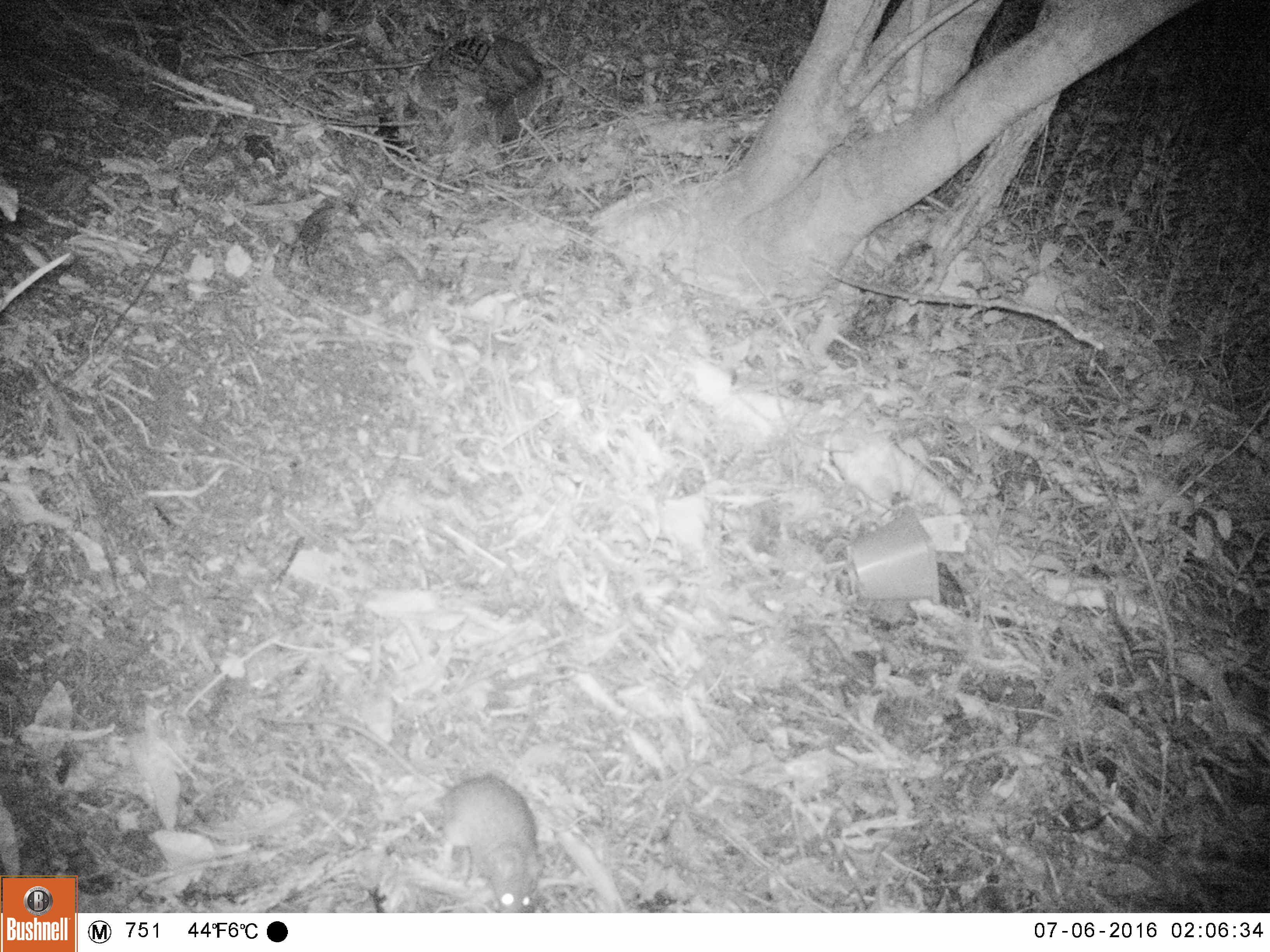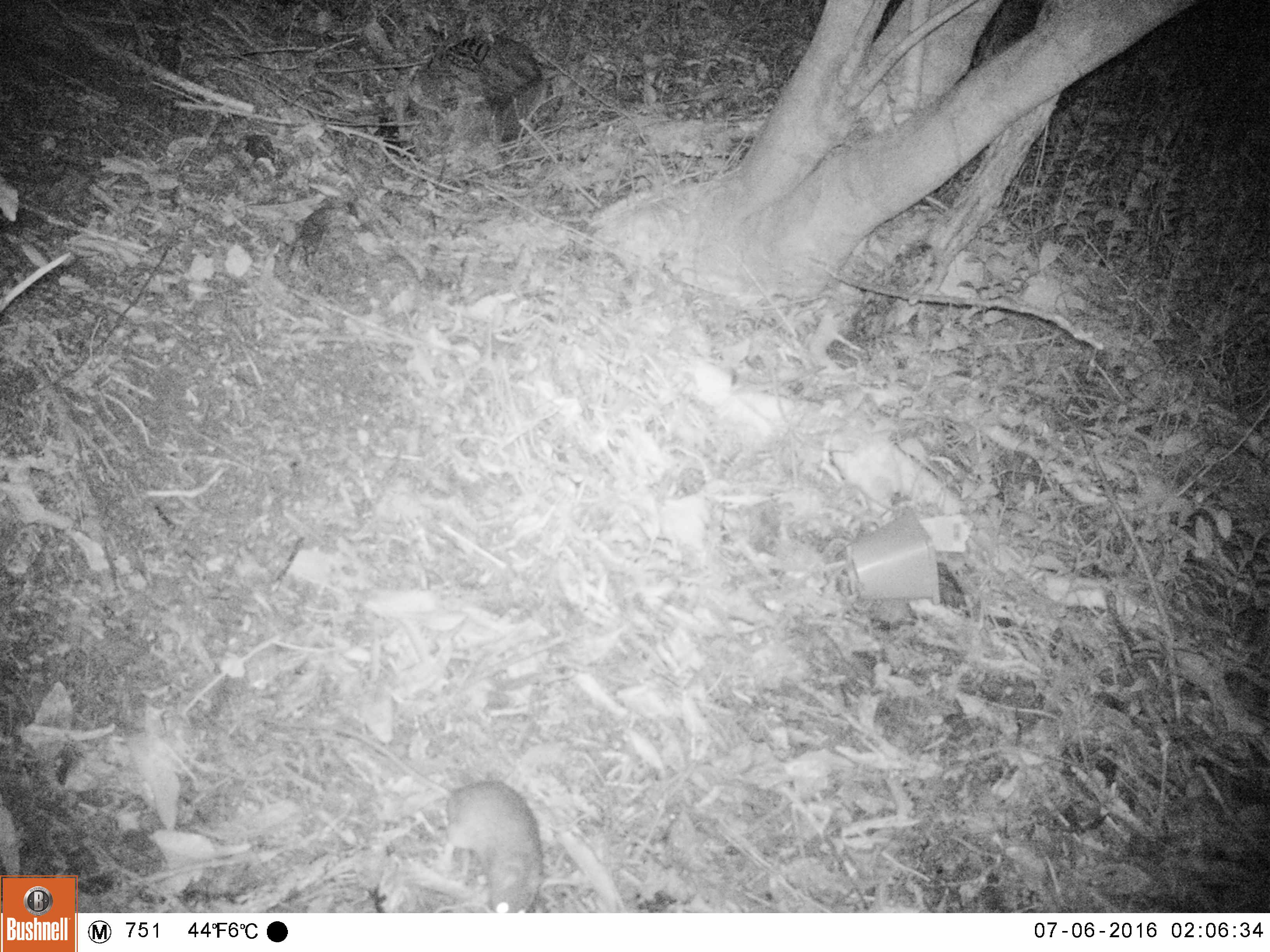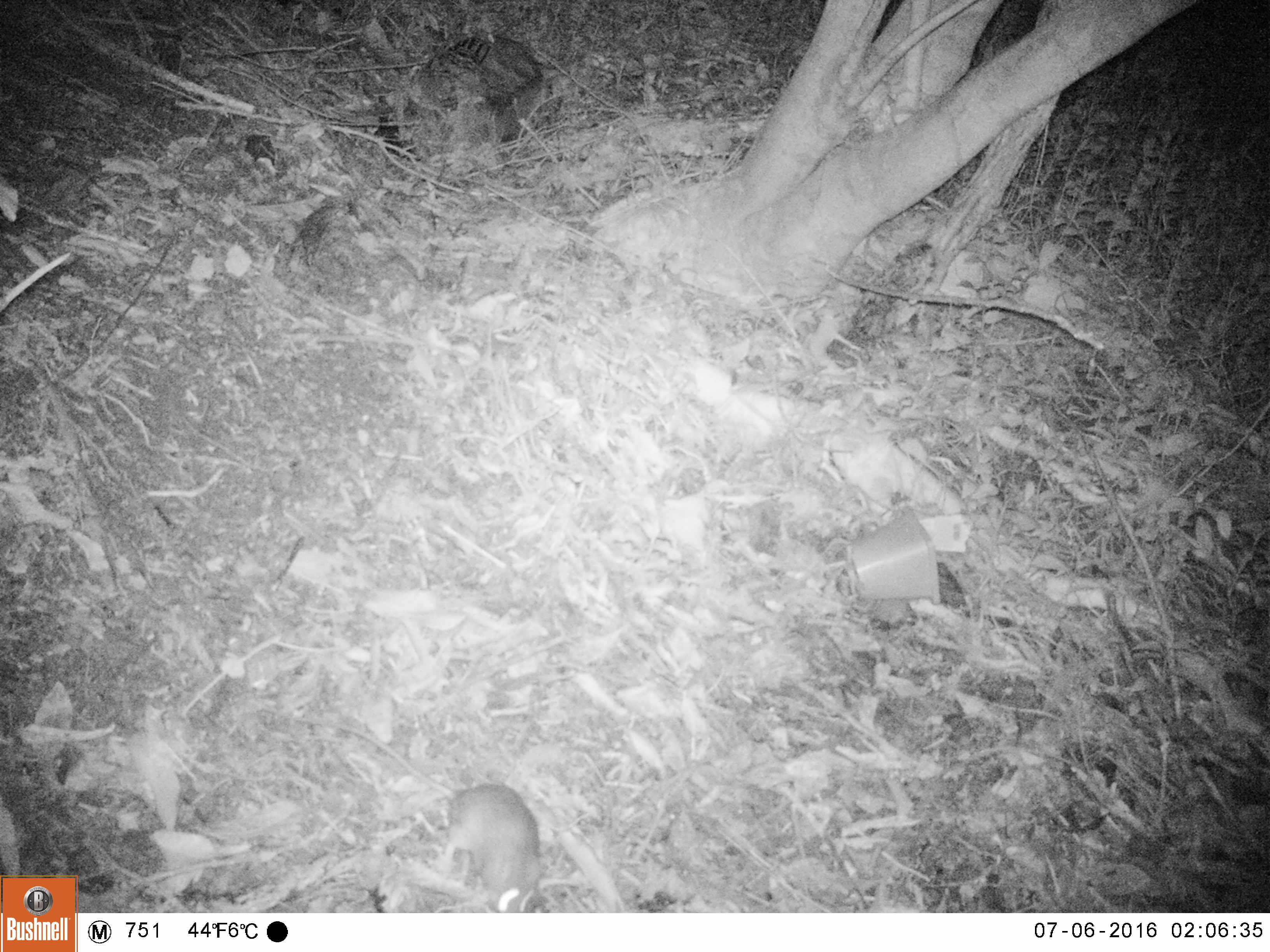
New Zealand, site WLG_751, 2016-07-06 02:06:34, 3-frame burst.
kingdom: Animalia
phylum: Chordata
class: Mammalia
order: Rodentia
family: Muridae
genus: Rattus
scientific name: Rattus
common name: rat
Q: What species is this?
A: Rat (Rattus).